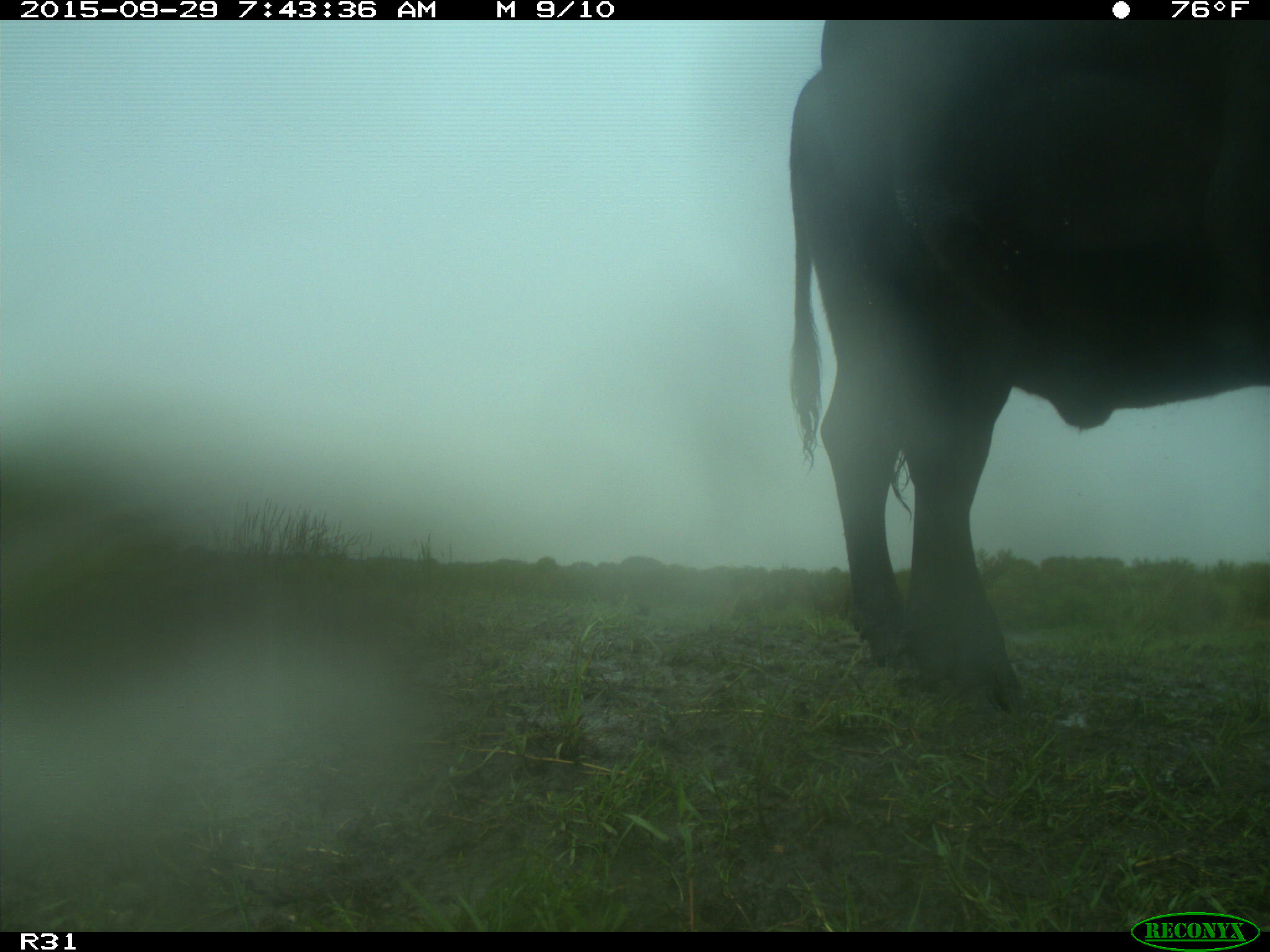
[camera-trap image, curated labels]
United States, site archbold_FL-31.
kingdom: Animalia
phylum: Chordata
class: Mammalia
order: Artiodactyla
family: Bovidae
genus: Bos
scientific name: Bos taurus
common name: domestic cow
Bos taurus (domestic cow).